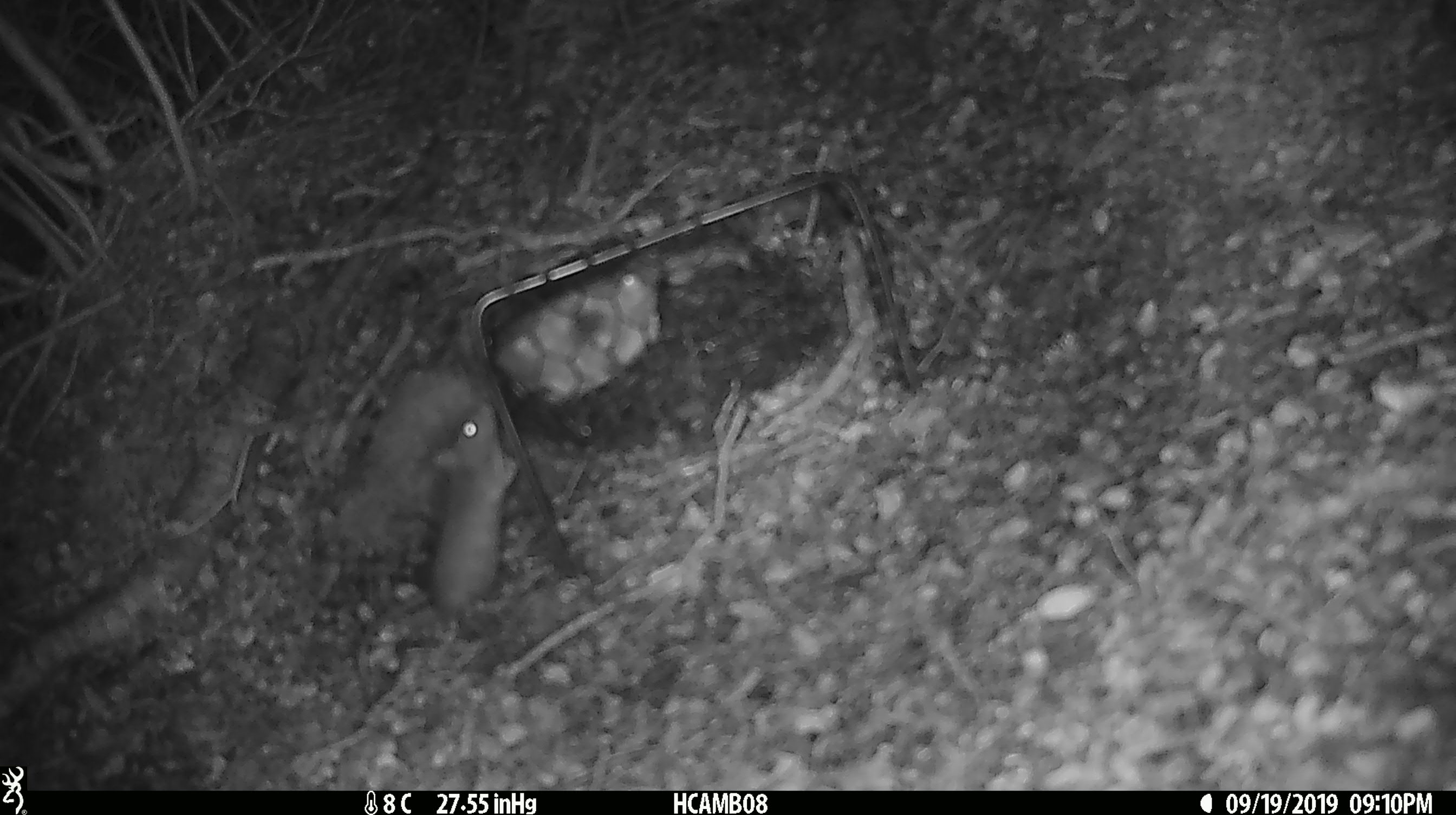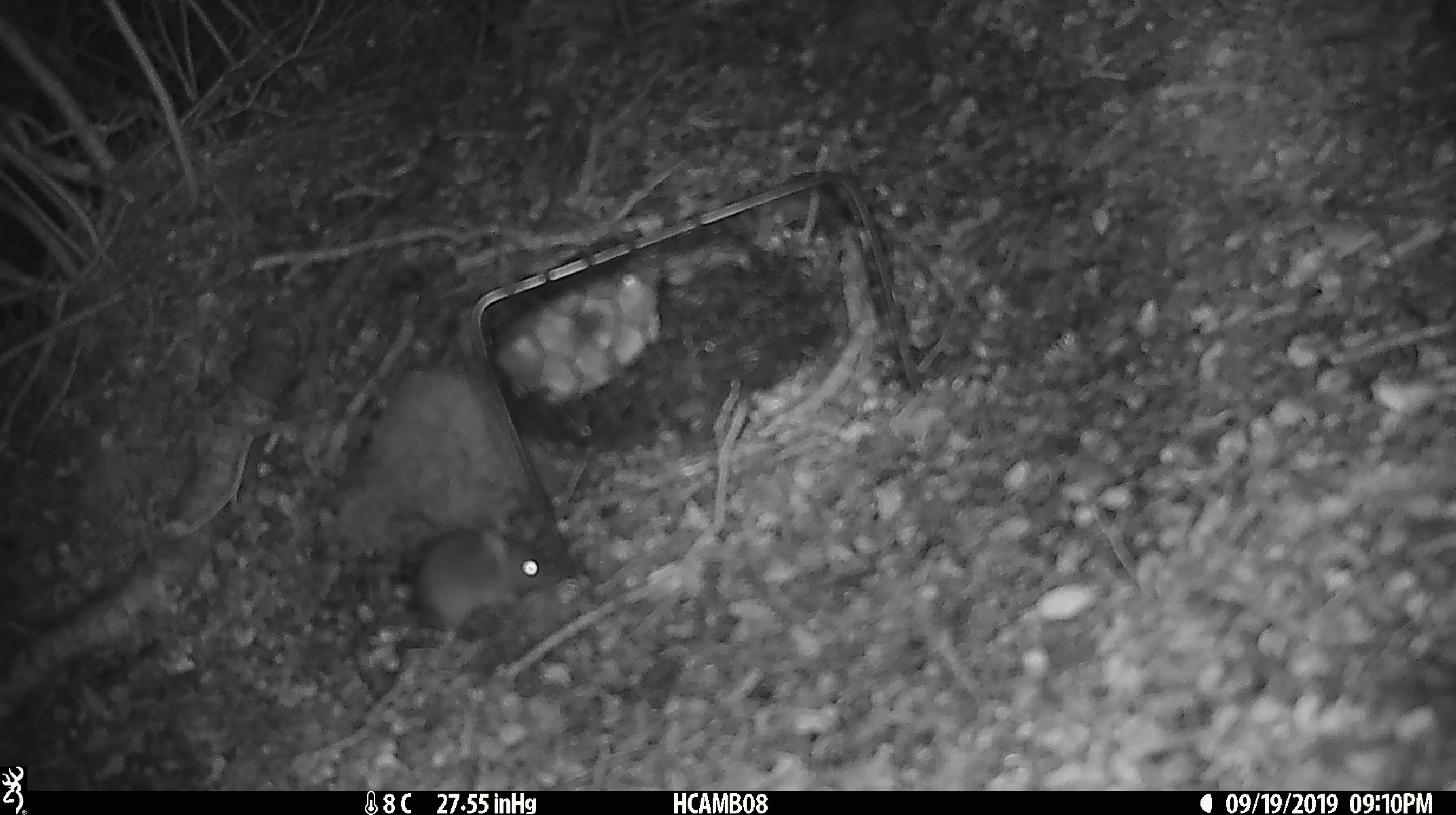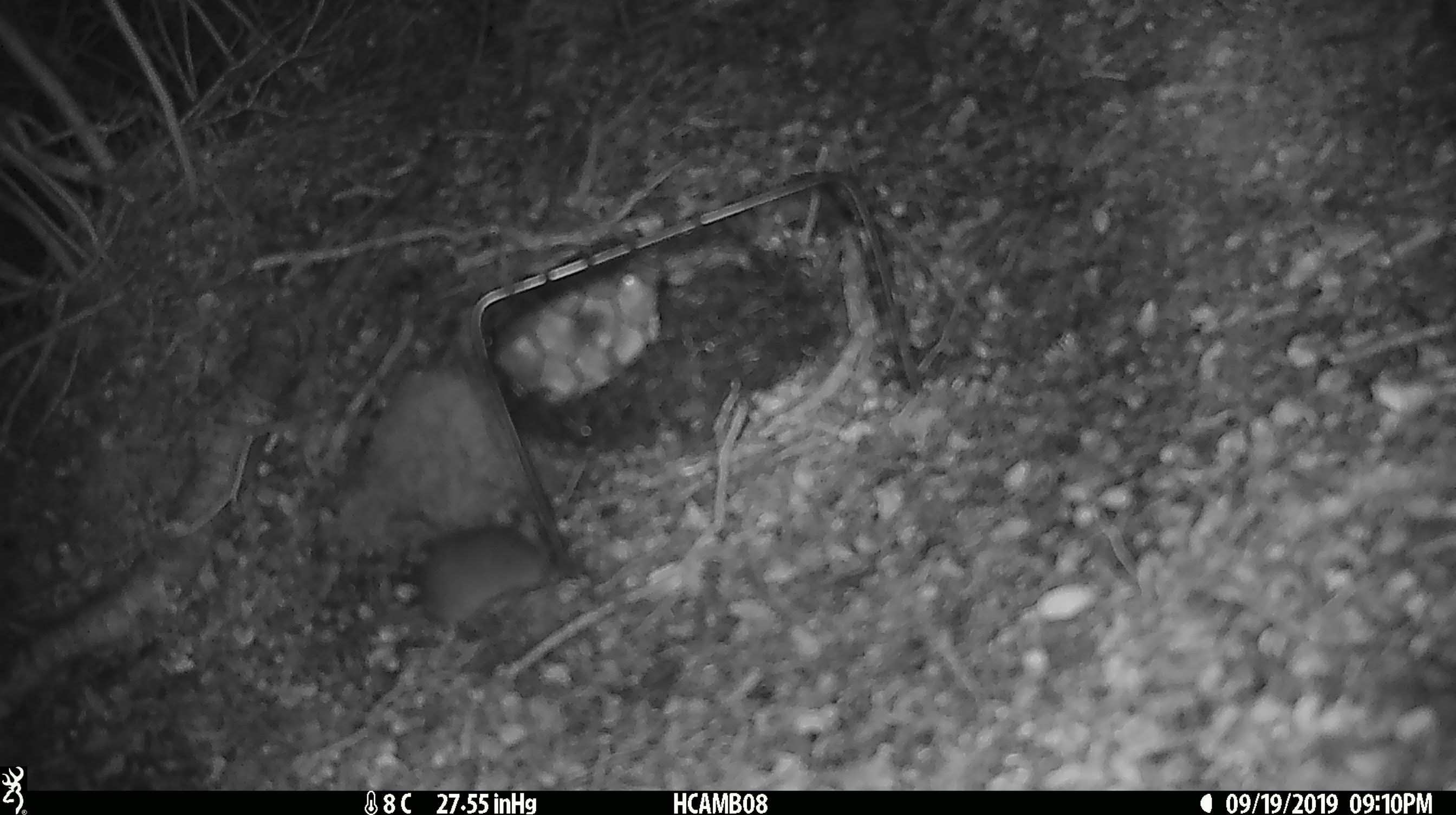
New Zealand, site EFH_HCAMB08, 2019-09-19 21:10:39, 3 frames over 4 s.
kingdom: Animalia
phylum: Chordata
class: Mammalia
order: Rodentia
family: Muridae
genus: Mus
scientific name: Mus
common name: mouse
Mouse (Mus).